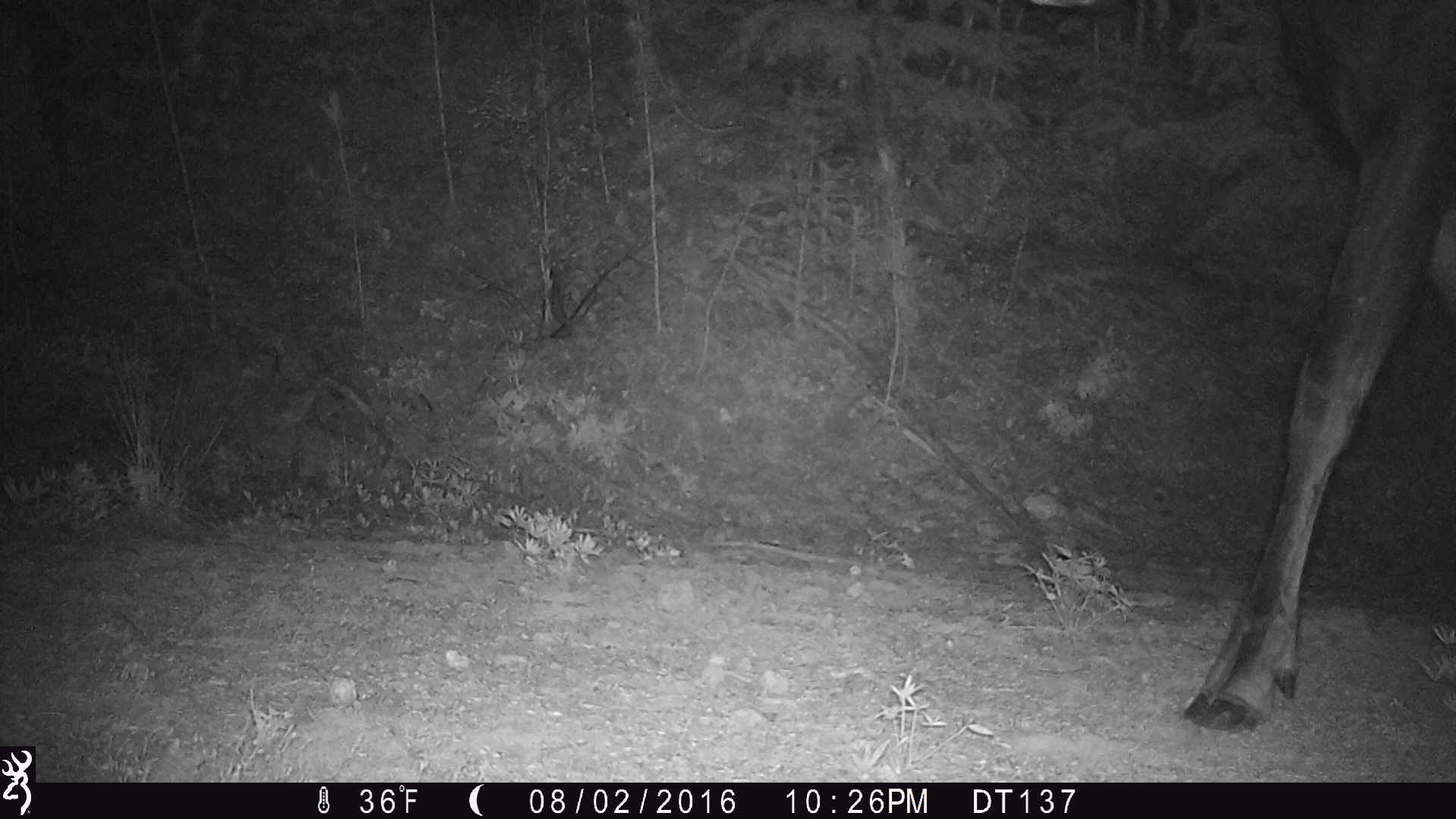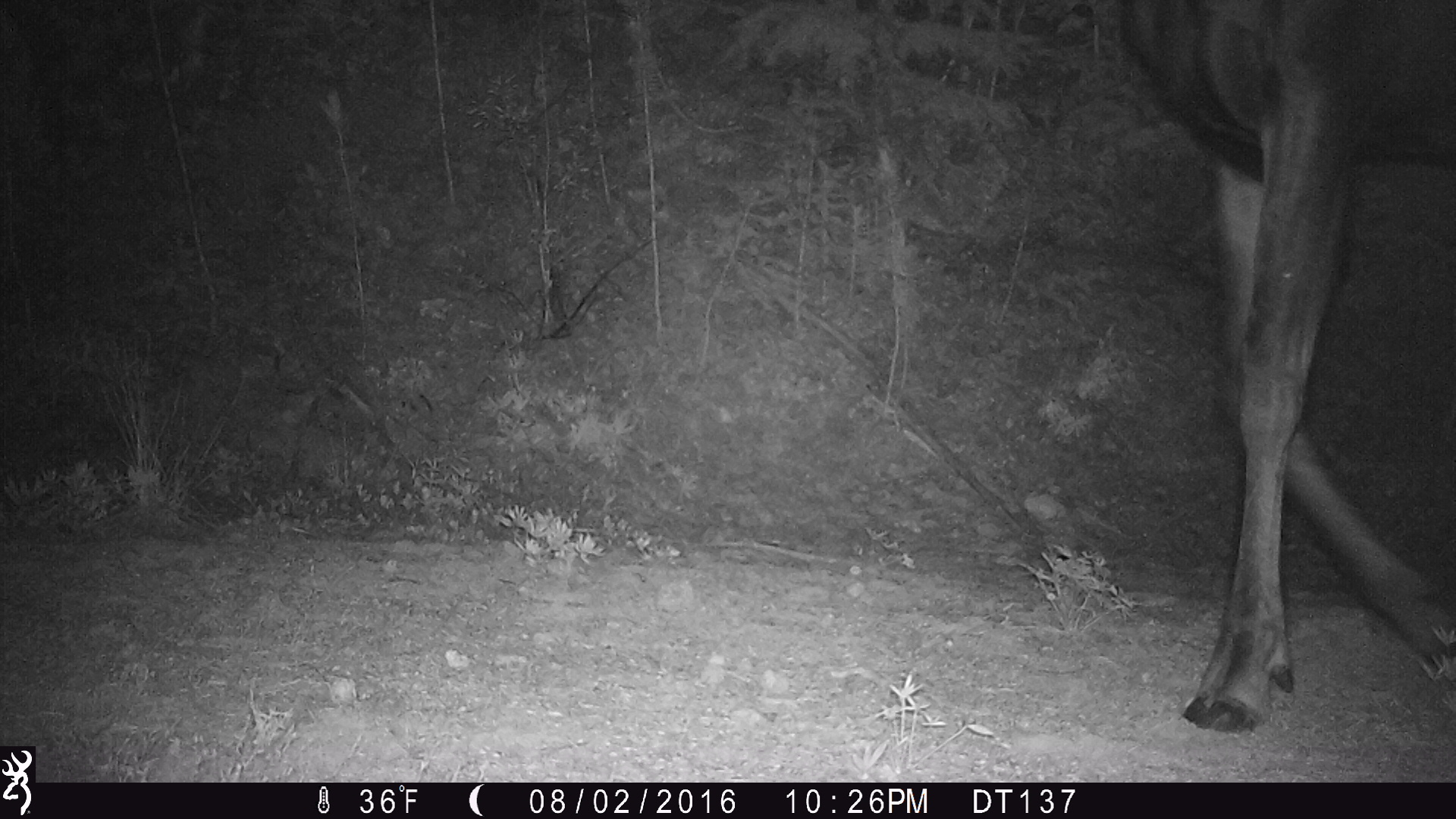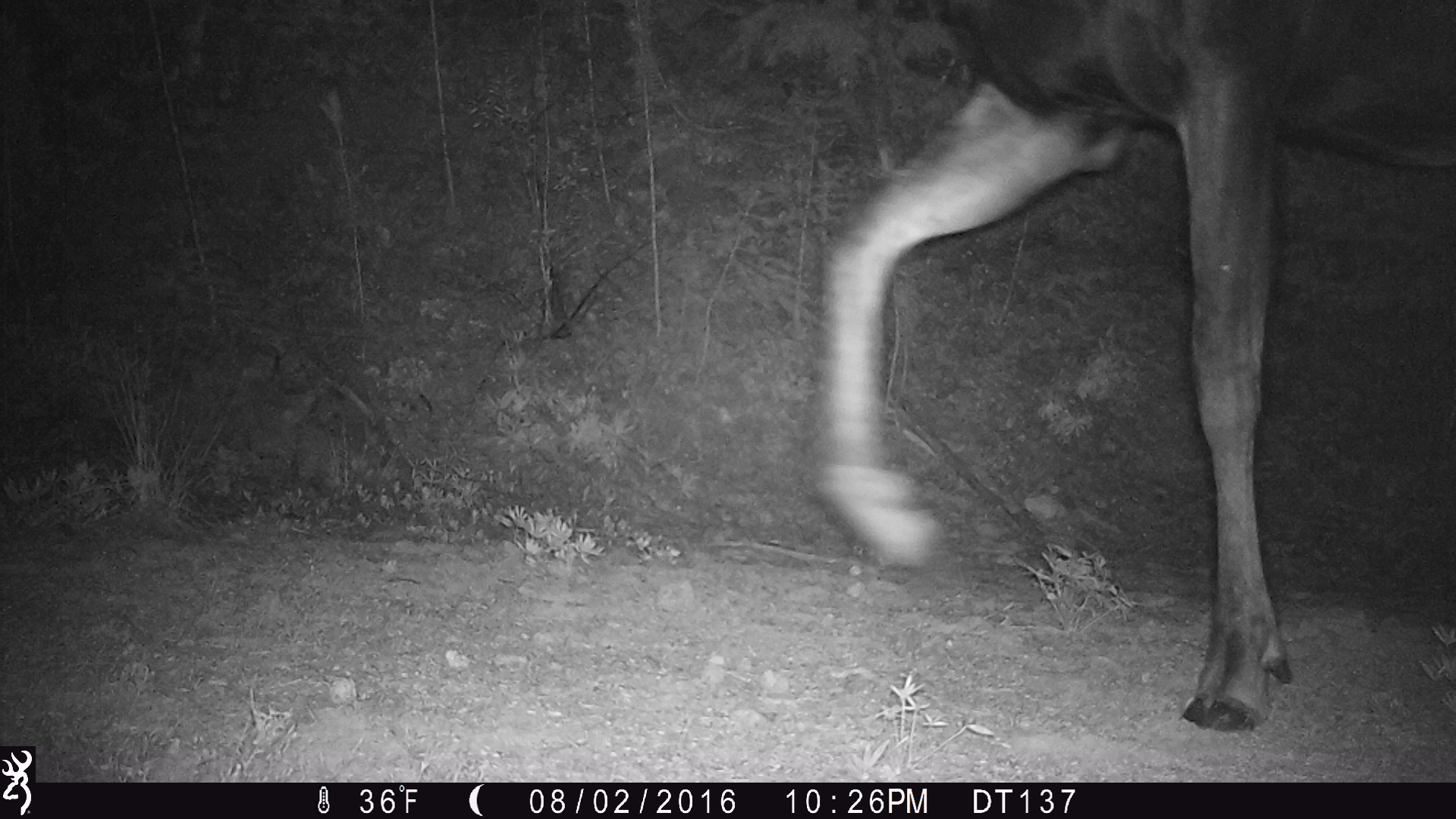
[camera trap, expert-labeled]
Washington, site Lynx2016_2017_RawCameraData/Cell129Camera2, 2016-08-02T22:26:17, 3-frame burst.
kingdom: Animalia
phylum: Chordata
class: Mammalia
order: Artiodactyla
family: Cervidae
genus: Alces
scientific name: Alces alces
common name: moose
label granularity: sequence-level